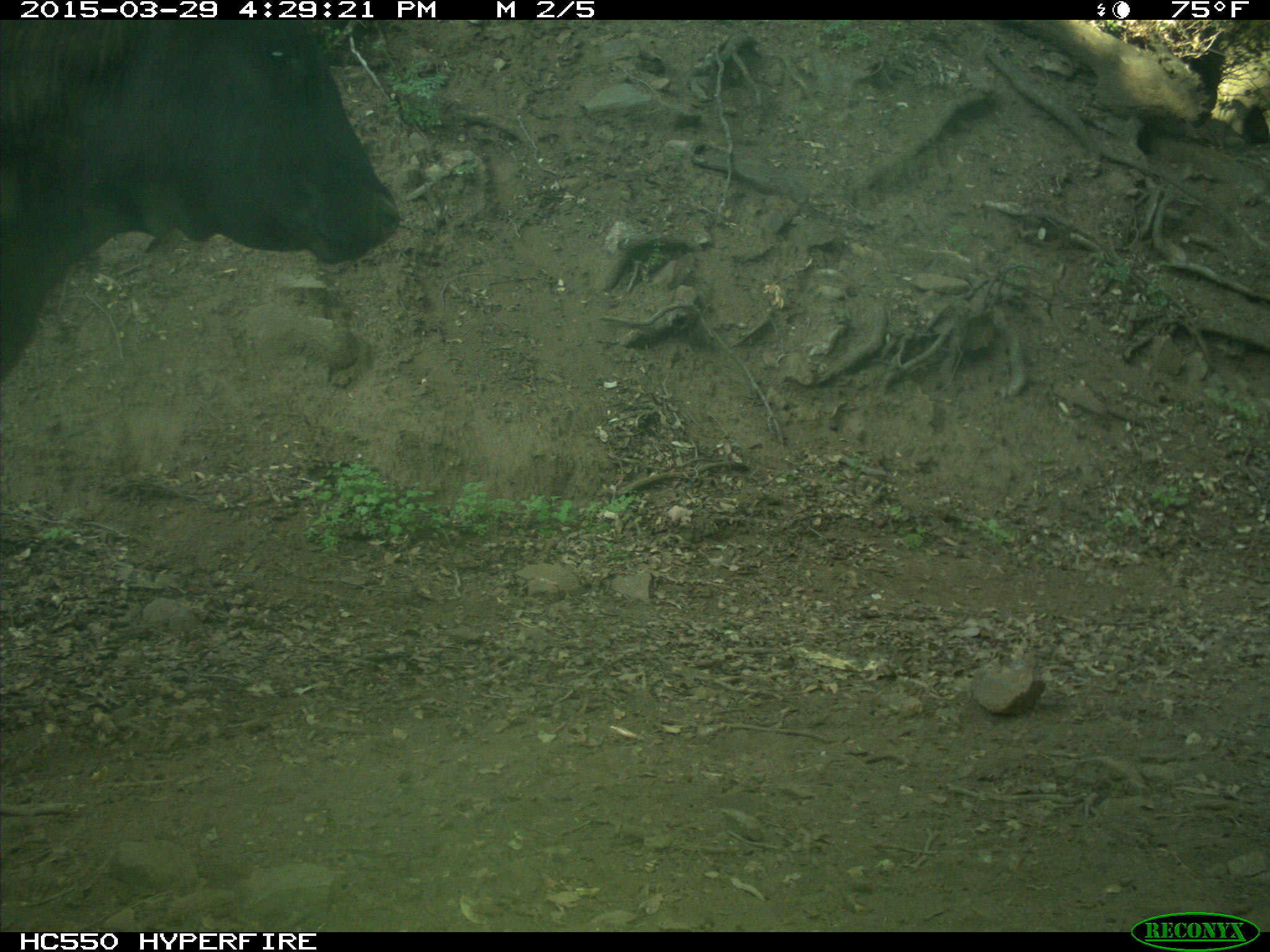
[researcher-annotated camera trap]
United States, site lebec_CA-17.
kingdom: Animalia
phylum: Chordata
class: Mammalia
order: Artiodactyla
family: Bovidae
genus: Bos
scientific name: Bos taurus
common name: domestic cow